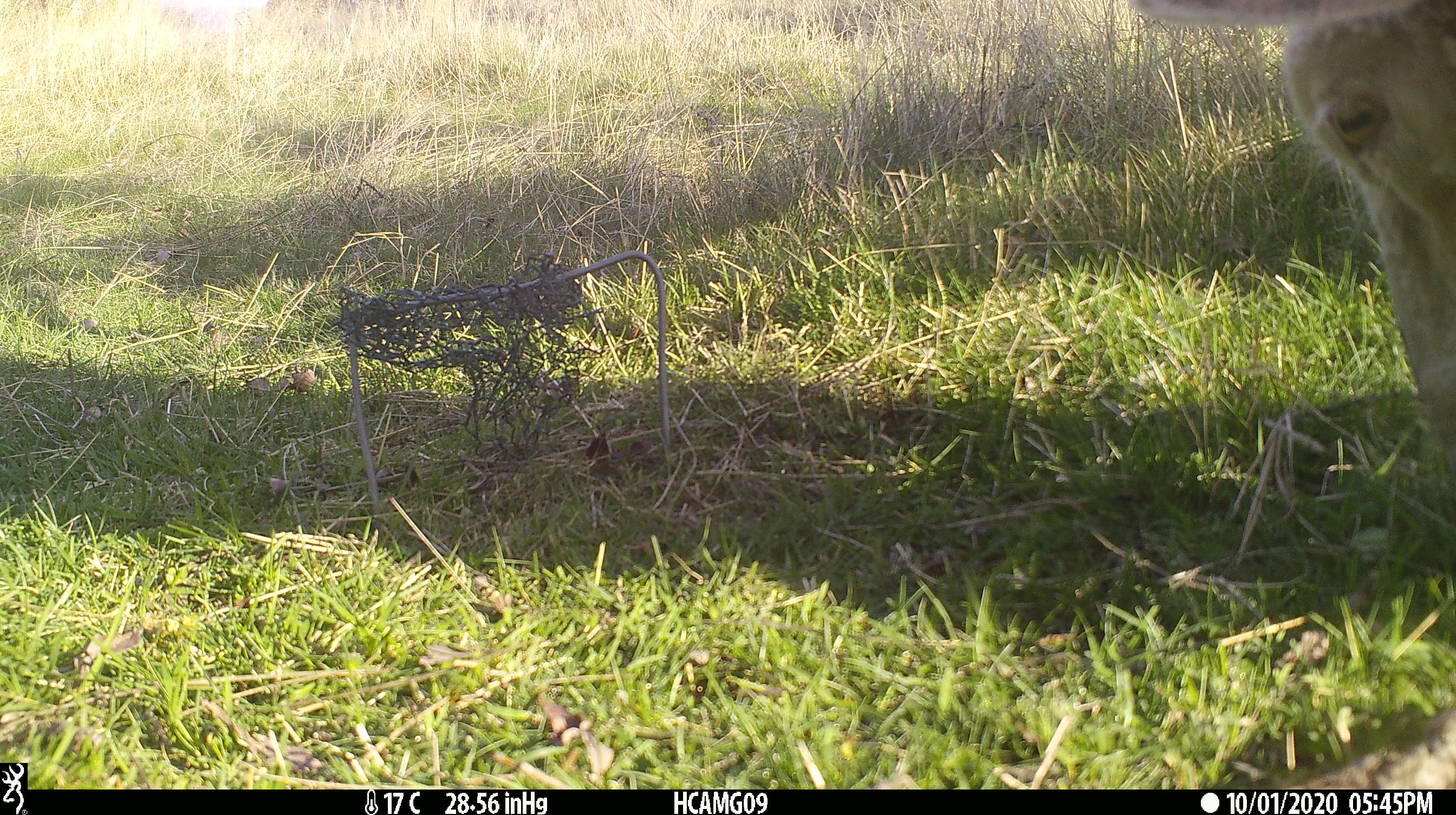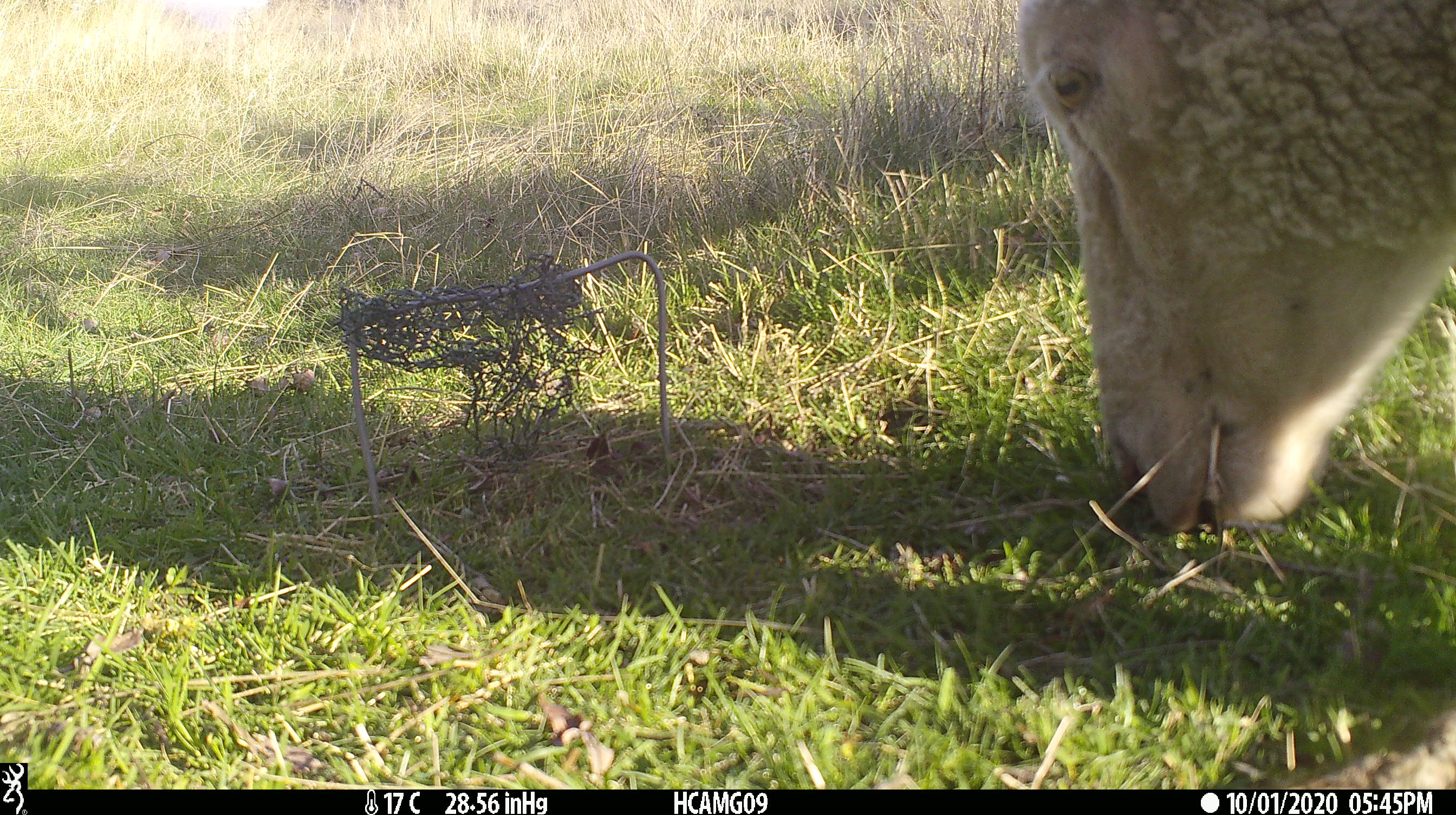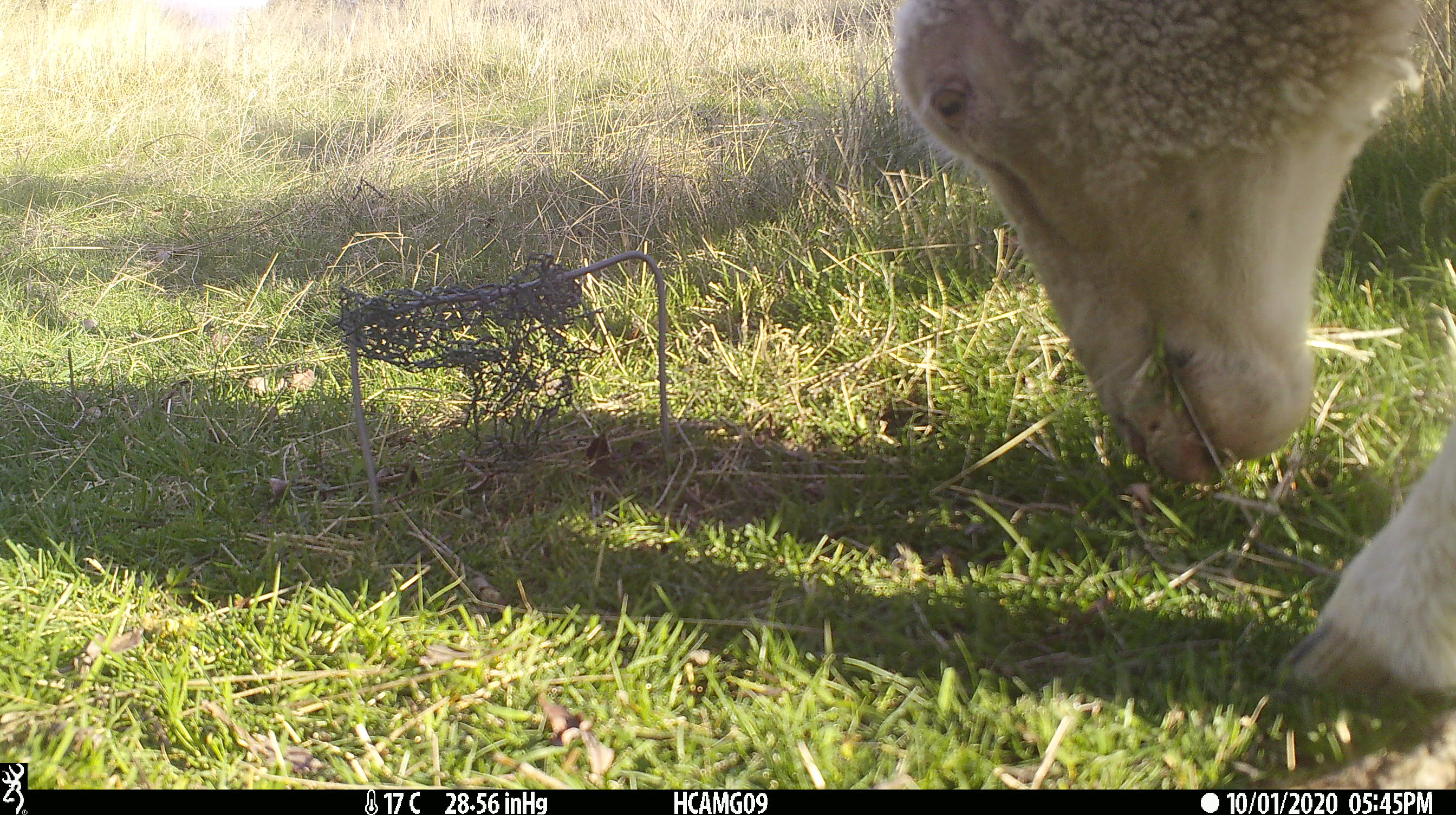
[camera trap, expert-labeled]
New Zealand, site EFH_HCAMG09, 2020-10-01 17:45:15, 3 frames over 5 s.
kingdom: Animalia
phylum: Chordata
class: Mammalia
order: Artiodactyla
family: Bovidae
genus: Ovis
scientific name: Ovis aries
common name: domestic sheep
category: sheep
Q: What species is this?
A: Sheep (domestic sheep) (Ovis aries).